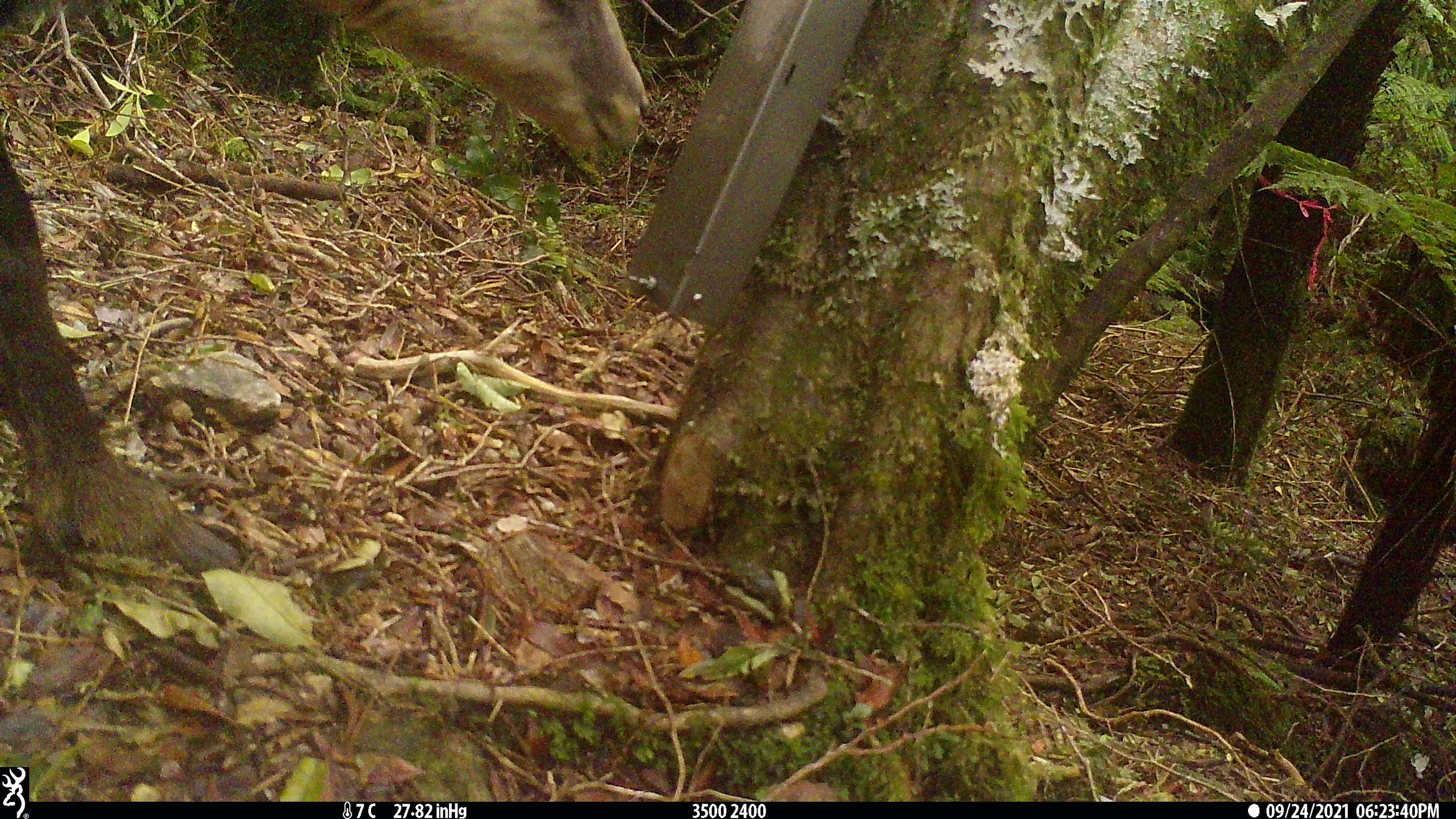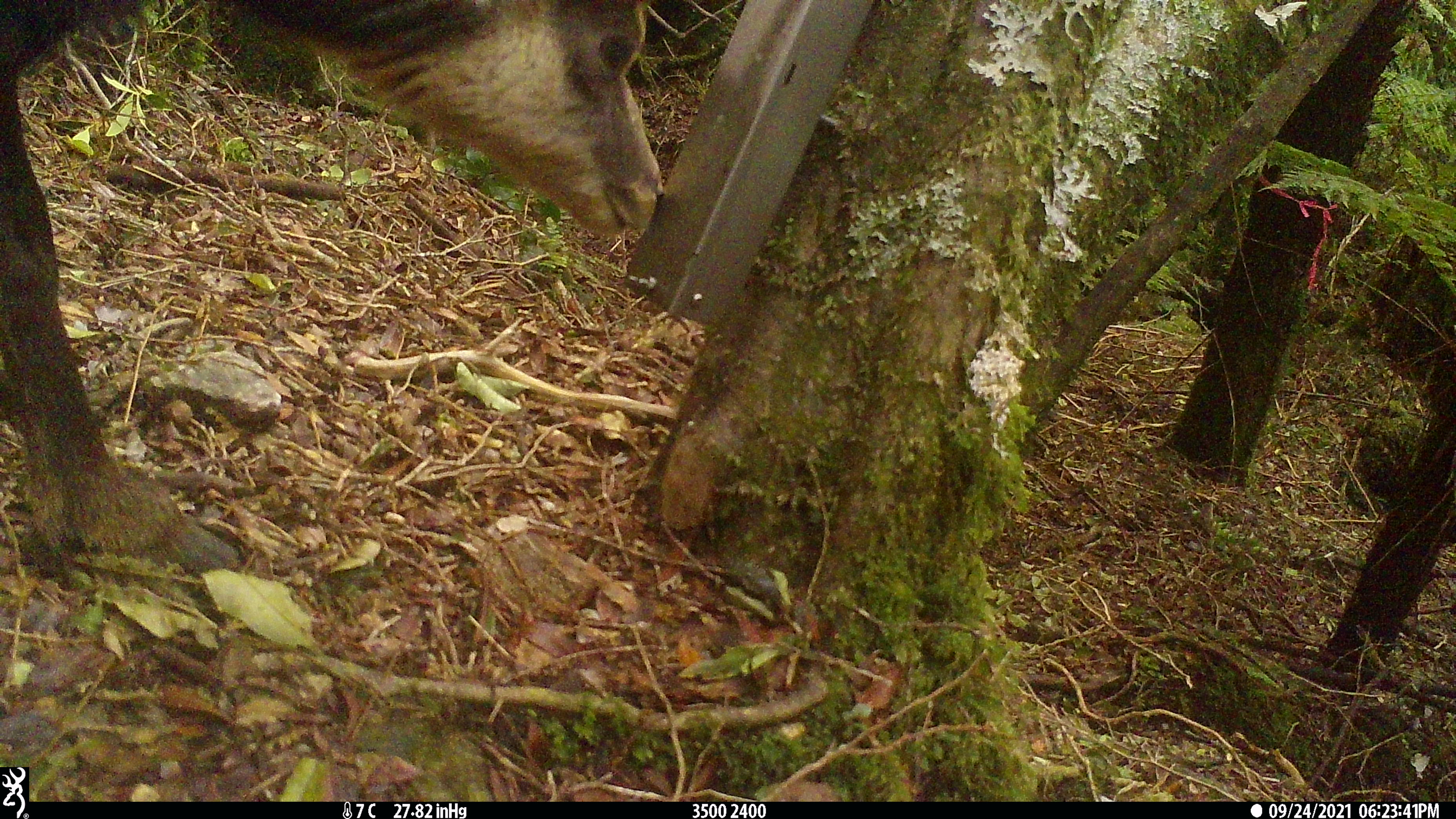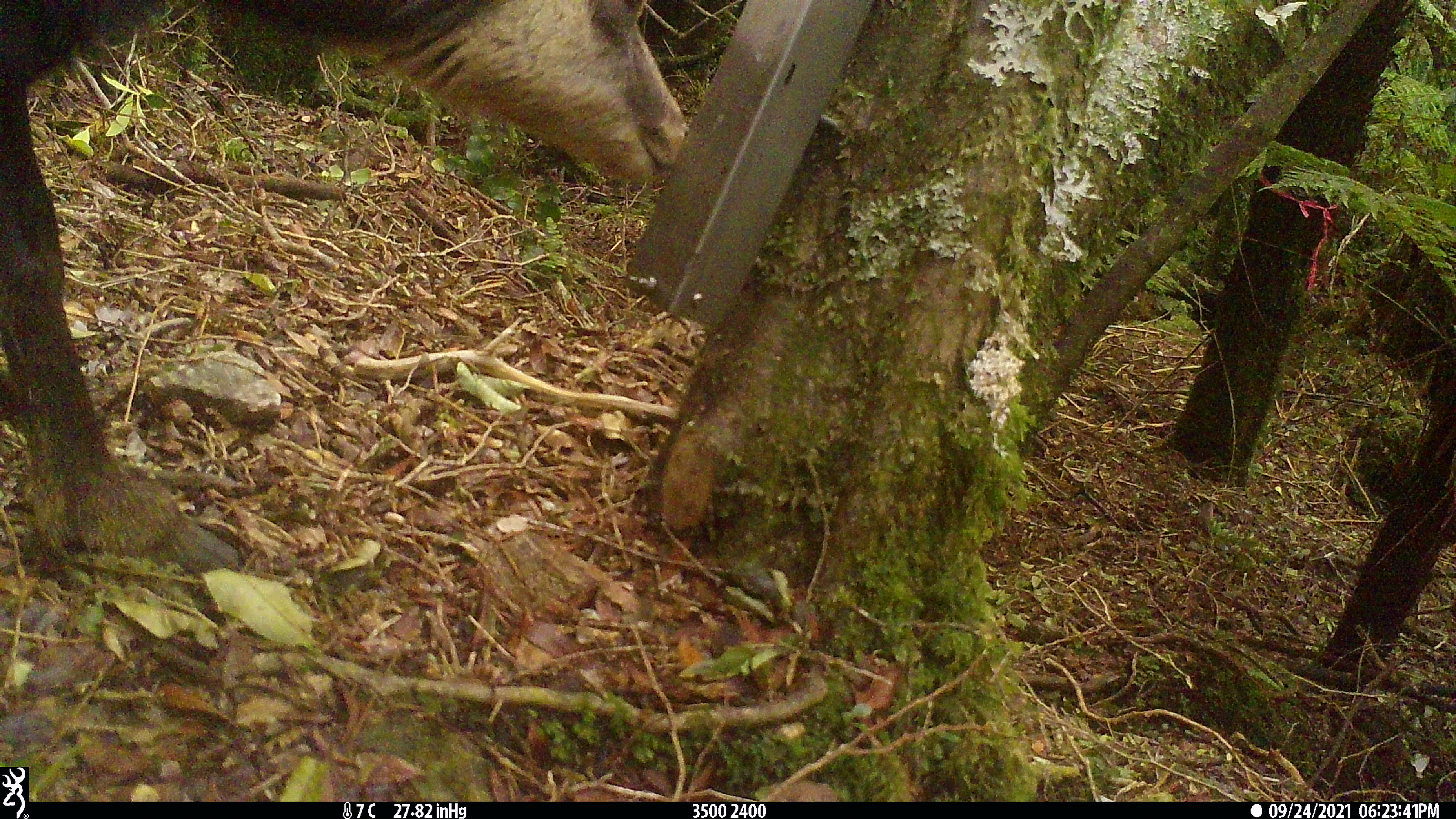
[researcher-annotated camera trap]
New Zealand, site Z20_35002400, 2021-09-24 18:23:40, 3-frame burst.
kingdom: Animalia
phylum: Chordata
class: Mammalia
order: Artiodactyla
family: Bovidae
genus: Rupicapra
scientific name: Rupicapra rupicapra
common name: alpine chamois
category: chamois